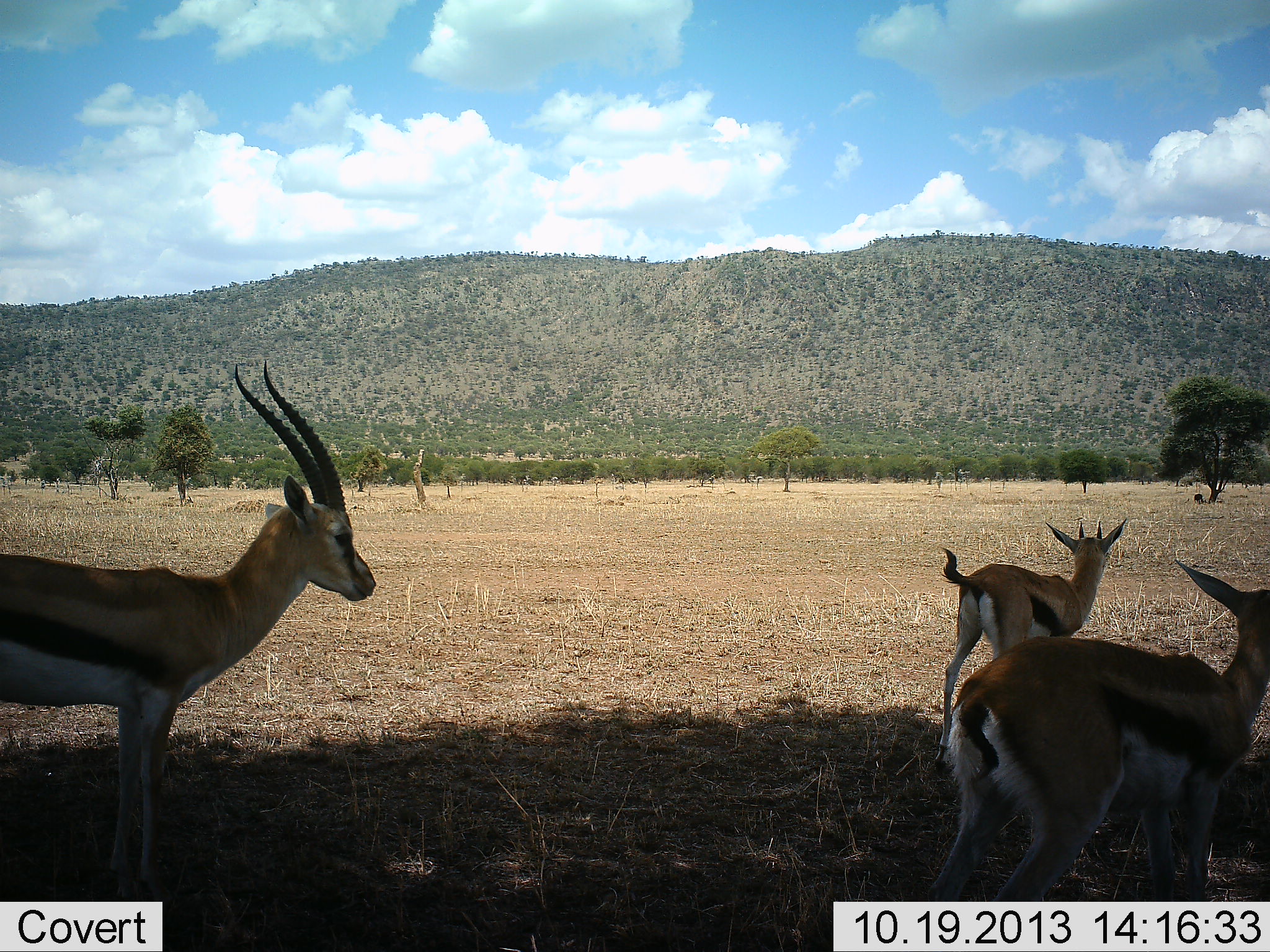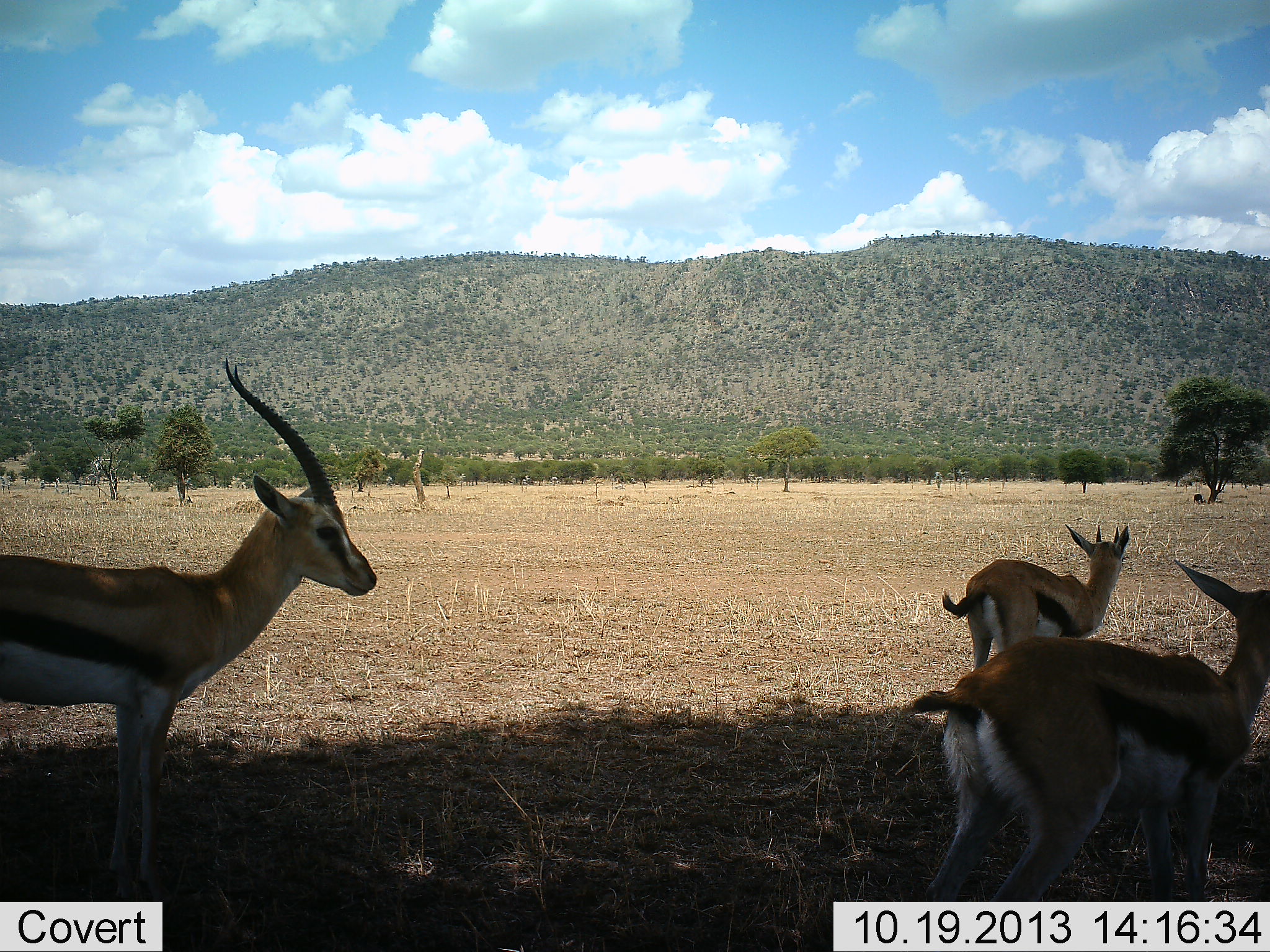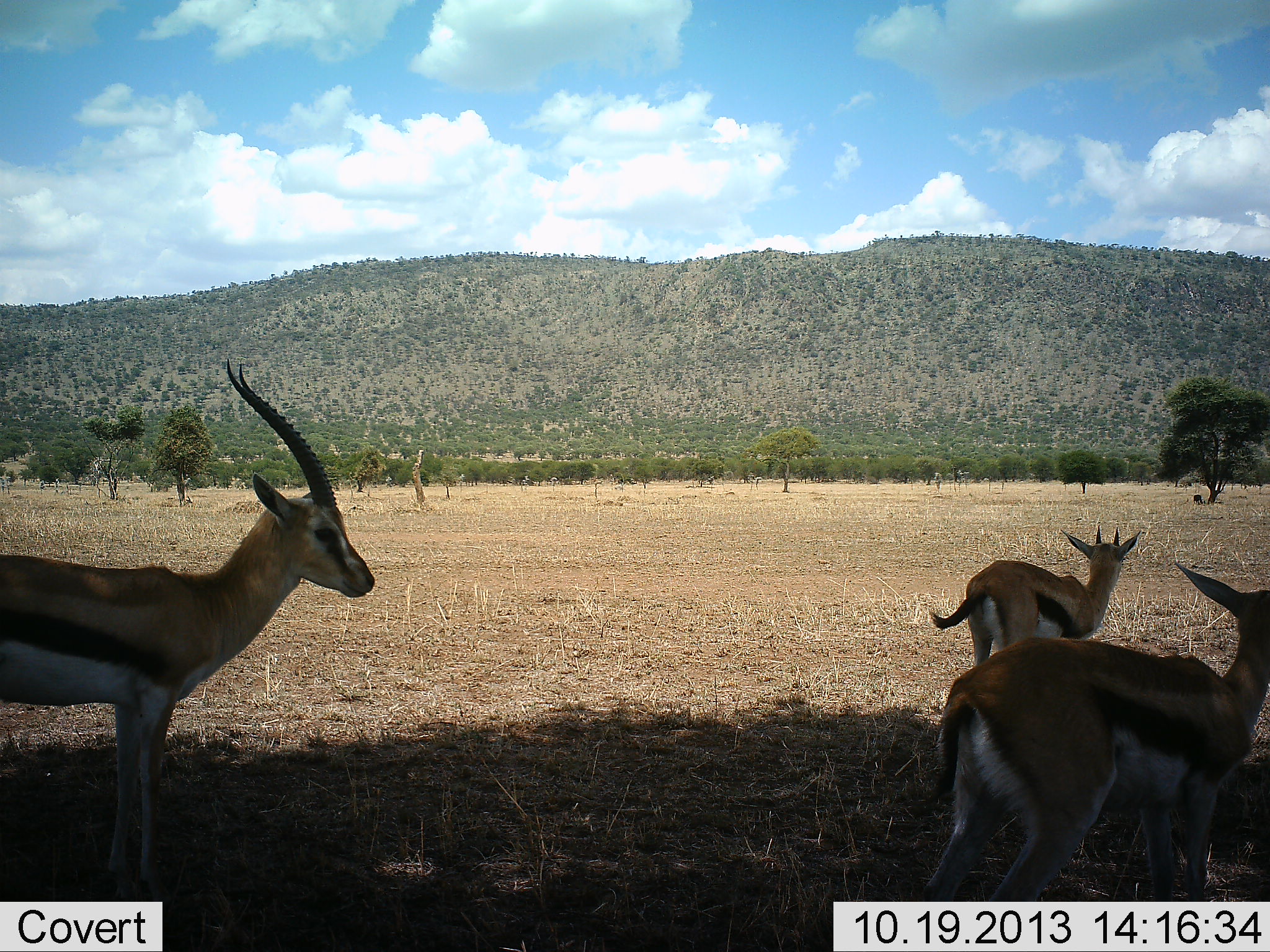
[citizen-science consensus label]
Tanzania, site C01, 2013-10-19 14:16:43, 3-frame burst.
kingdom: Animalia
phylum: Chordata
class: Mammalia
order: Artiodactyla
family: Bovidae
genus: Eudorcas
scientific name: Eudorcas thomsonii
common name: thomson's gazelle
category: gazellethomsons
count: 3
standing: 100%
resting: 10%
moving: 0%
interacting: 0%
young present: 20%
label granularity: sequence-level